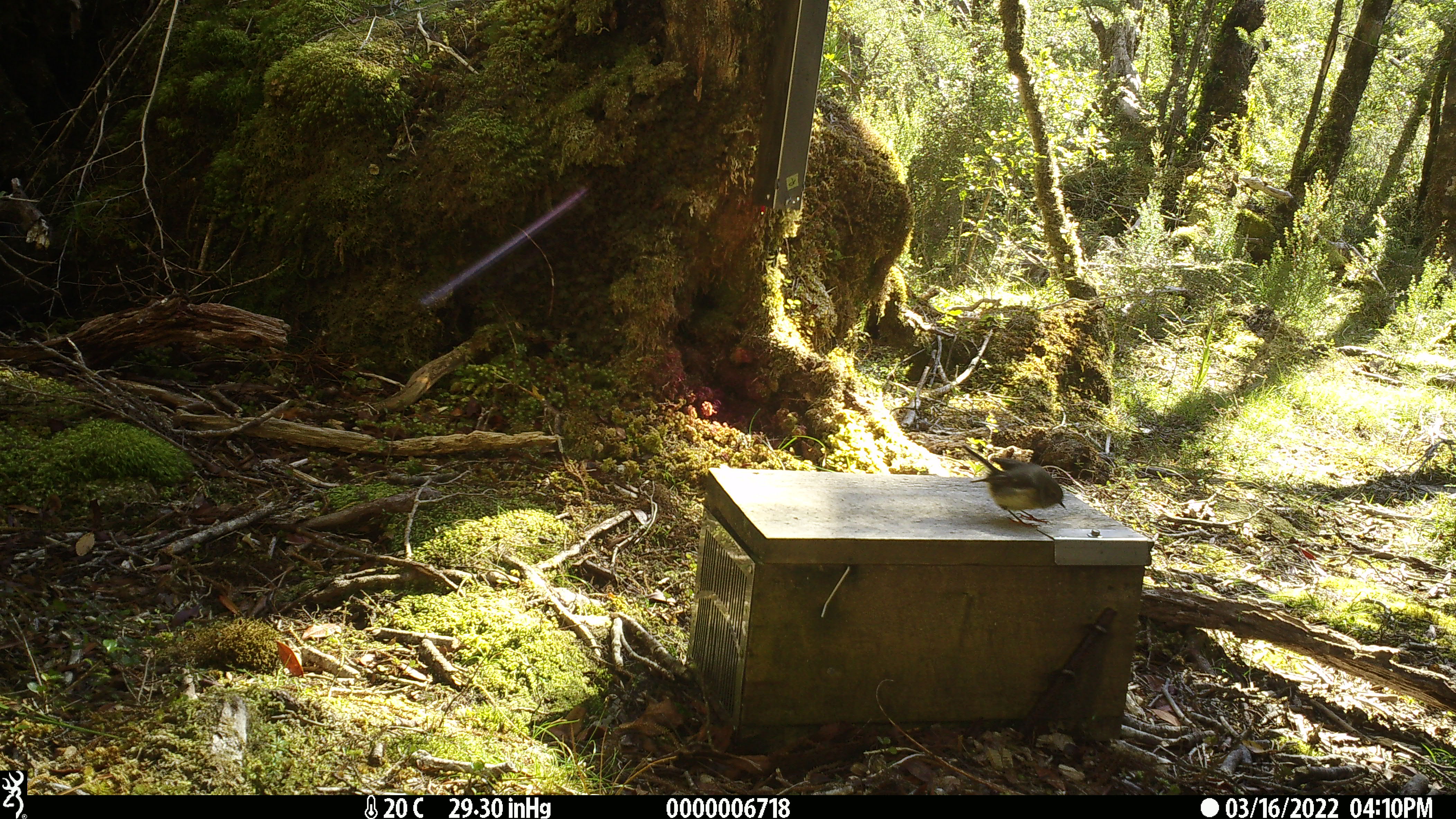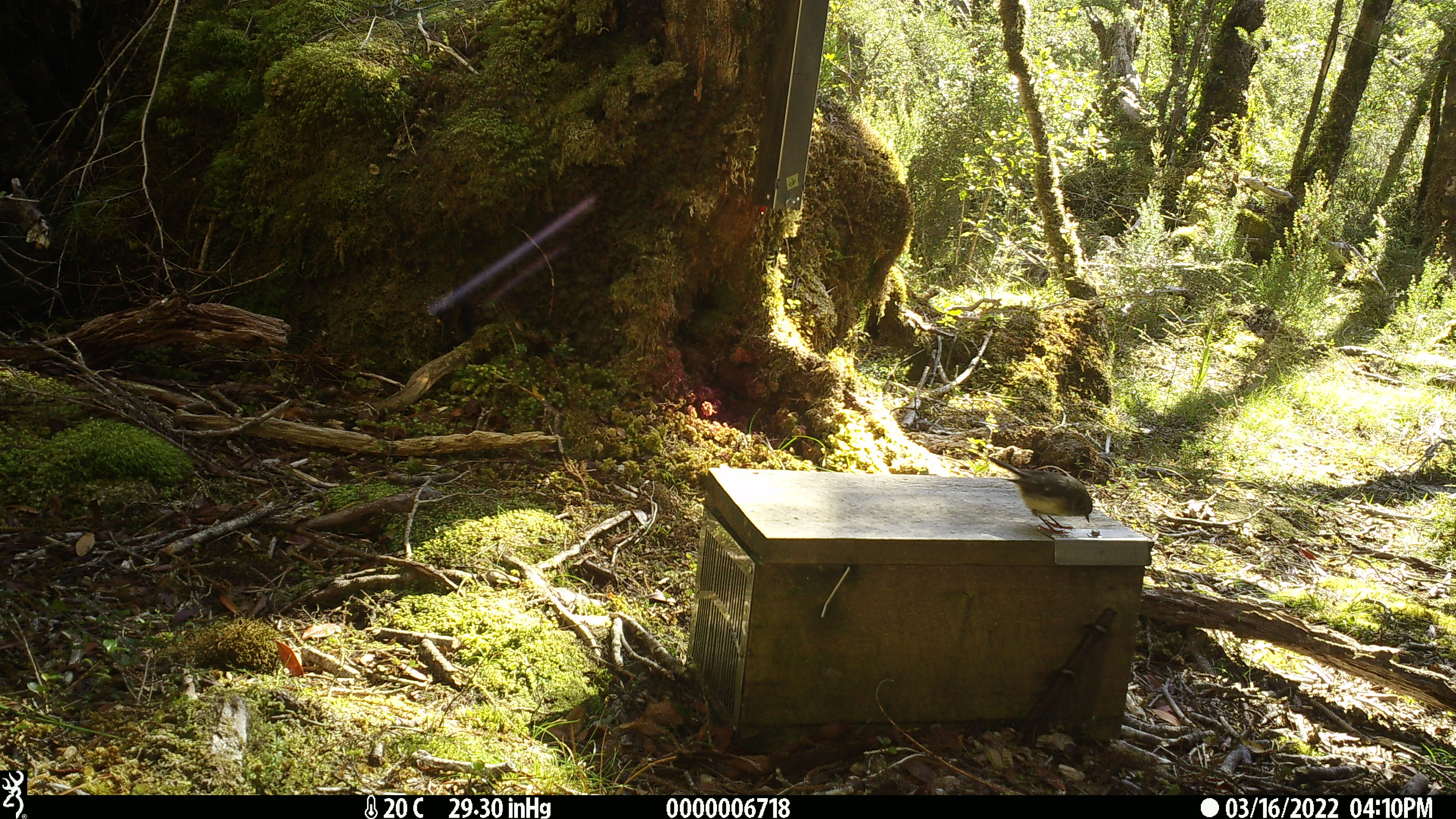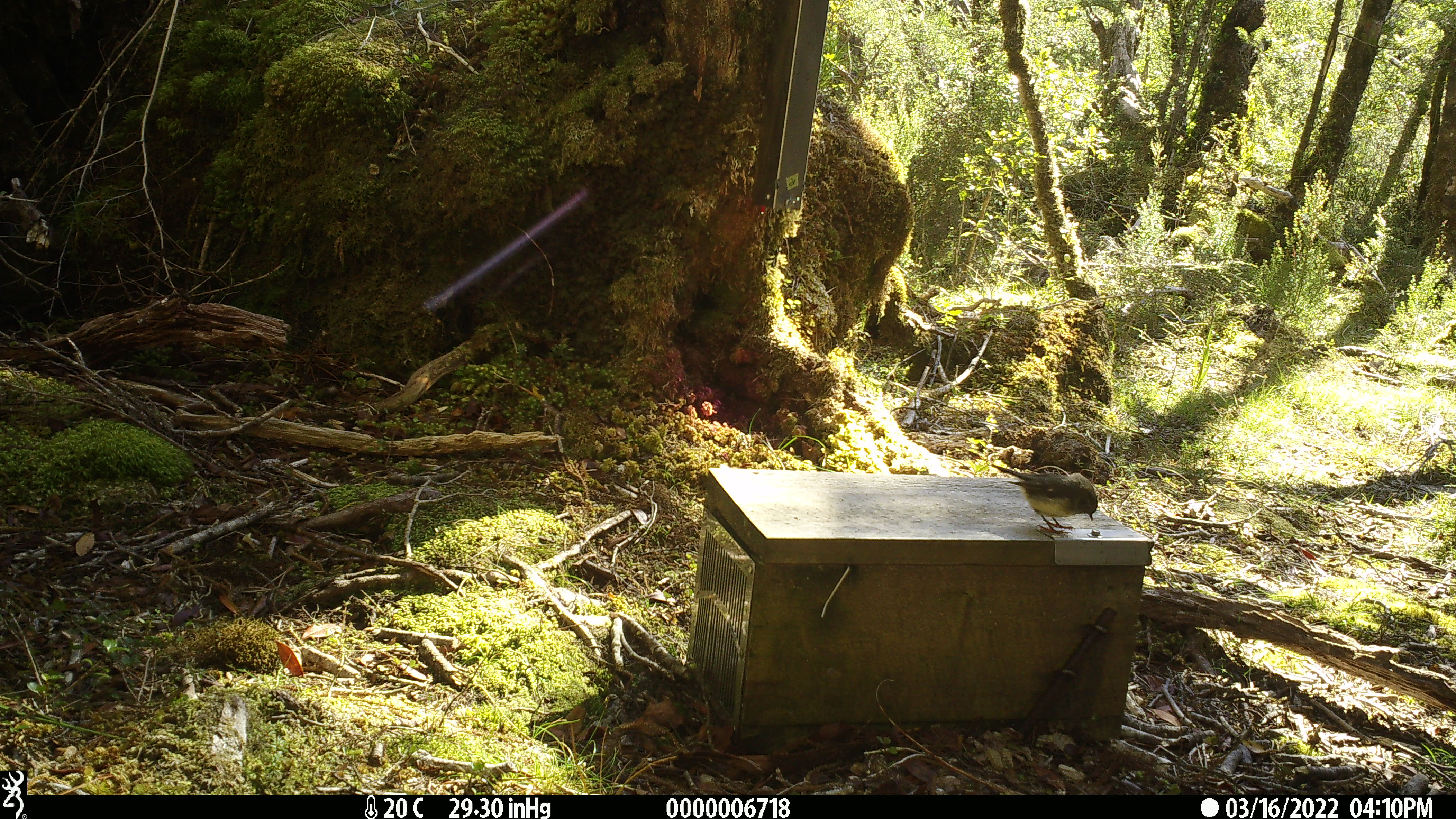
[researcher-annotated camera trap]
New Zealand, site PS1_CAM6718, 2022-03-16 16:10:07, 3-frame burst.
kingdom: Animalia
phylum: Chordata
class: Aves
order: Passeriformes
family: Petroicidae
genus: Petroica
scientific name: Petroica macrocephala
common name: tomtit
Tomtit (Petroica macrocephala).